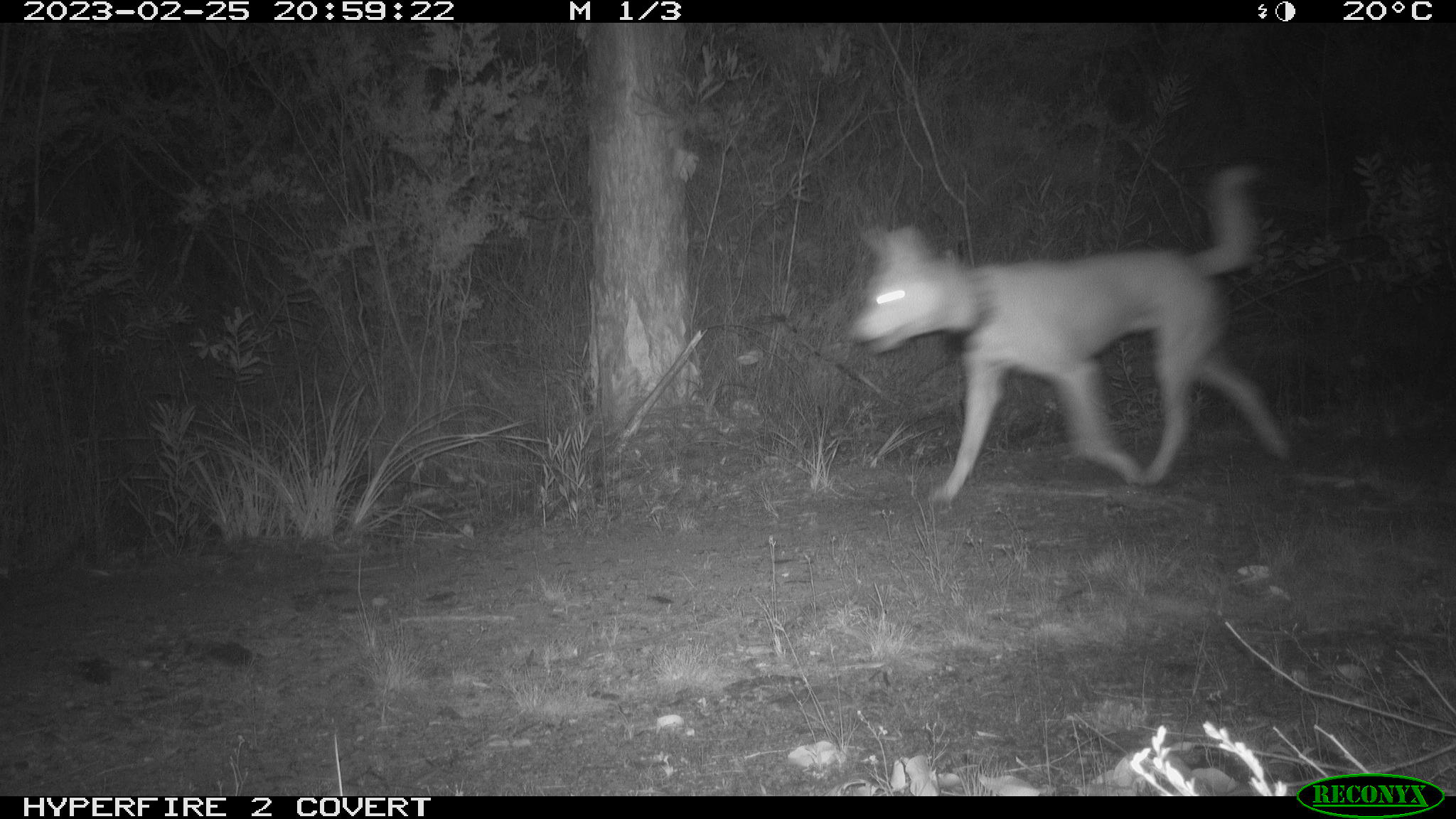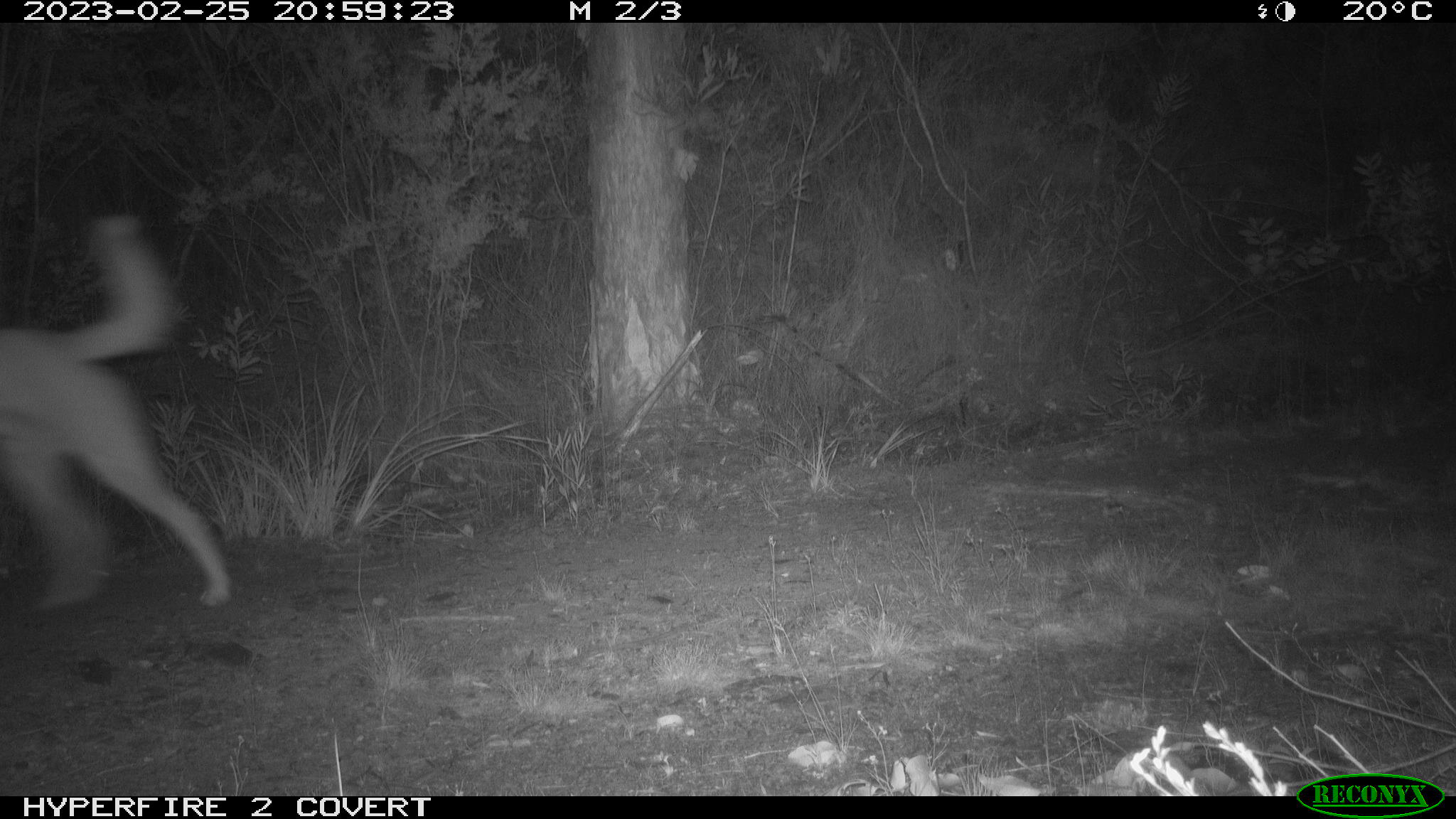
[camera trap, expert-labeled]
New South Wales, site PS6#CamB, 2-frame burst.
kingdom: Animalia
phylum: Chordata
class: Mammalia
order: Carnivora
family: Canidae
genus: Canis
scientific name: Canis familiaris dingo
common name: dingo